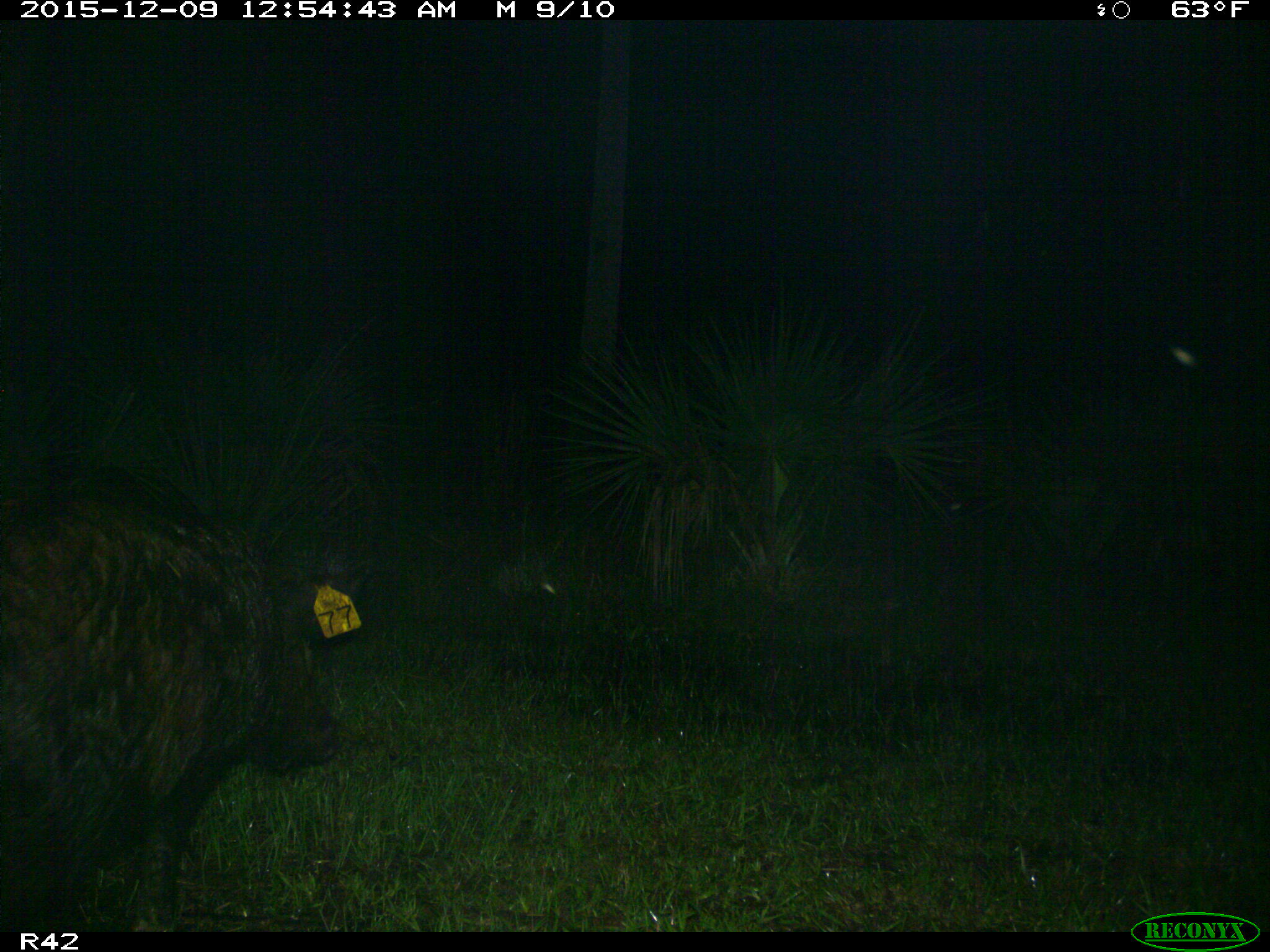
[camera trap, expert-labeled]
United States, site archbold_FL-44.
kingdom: Animalia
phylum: Chordata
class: Mammalia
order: Artiodactyla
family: Suidae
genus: Sus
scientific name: Sus scrofa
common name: wild boar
Sus scrofa (wild boar).